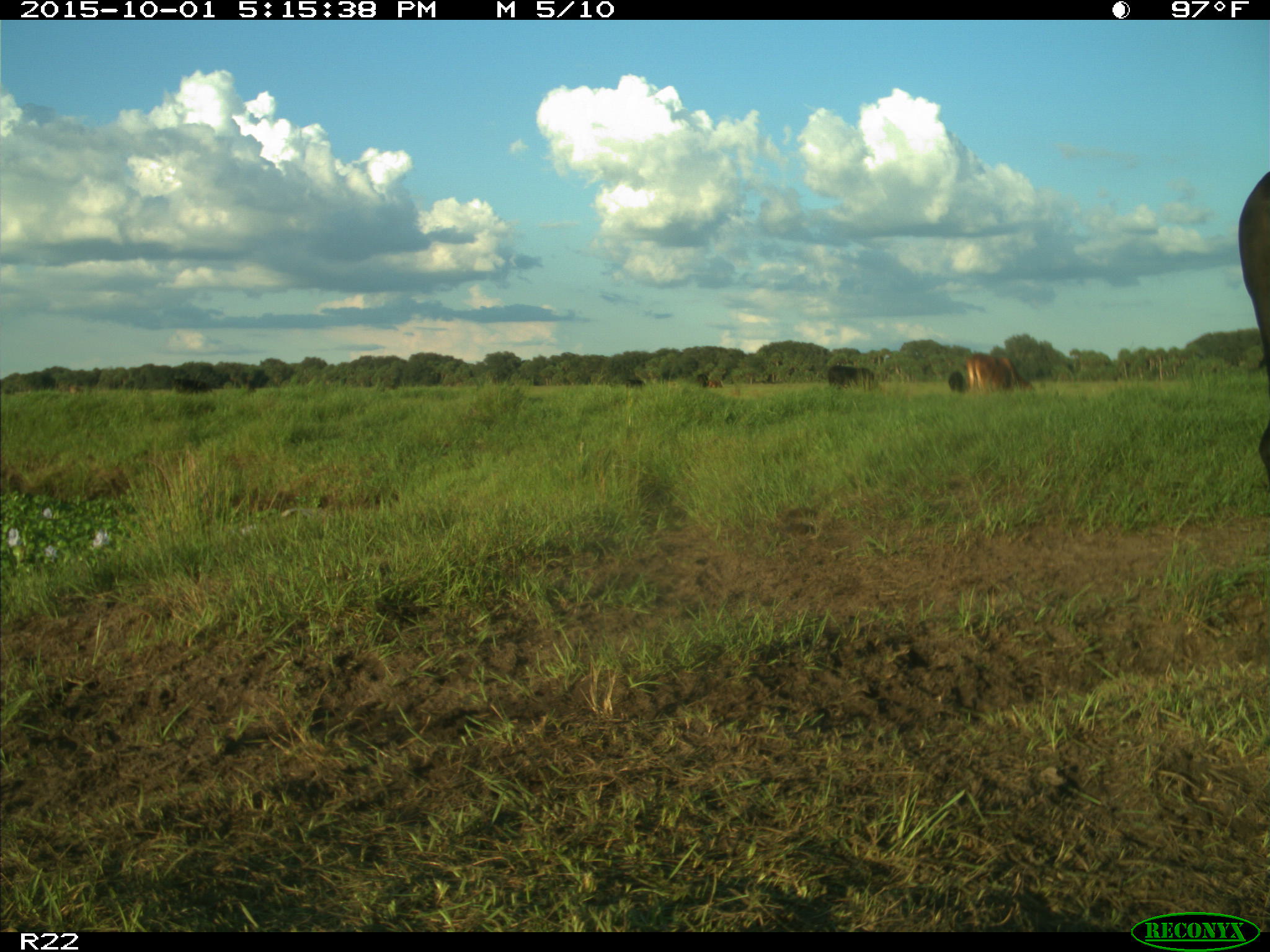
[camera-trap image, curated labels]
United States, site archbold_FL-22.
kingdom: Animalia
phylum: Chordata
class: Mammalia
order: Artiodactyla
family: Bovidae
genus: Bos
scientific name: Bos taurus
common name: domestic cow